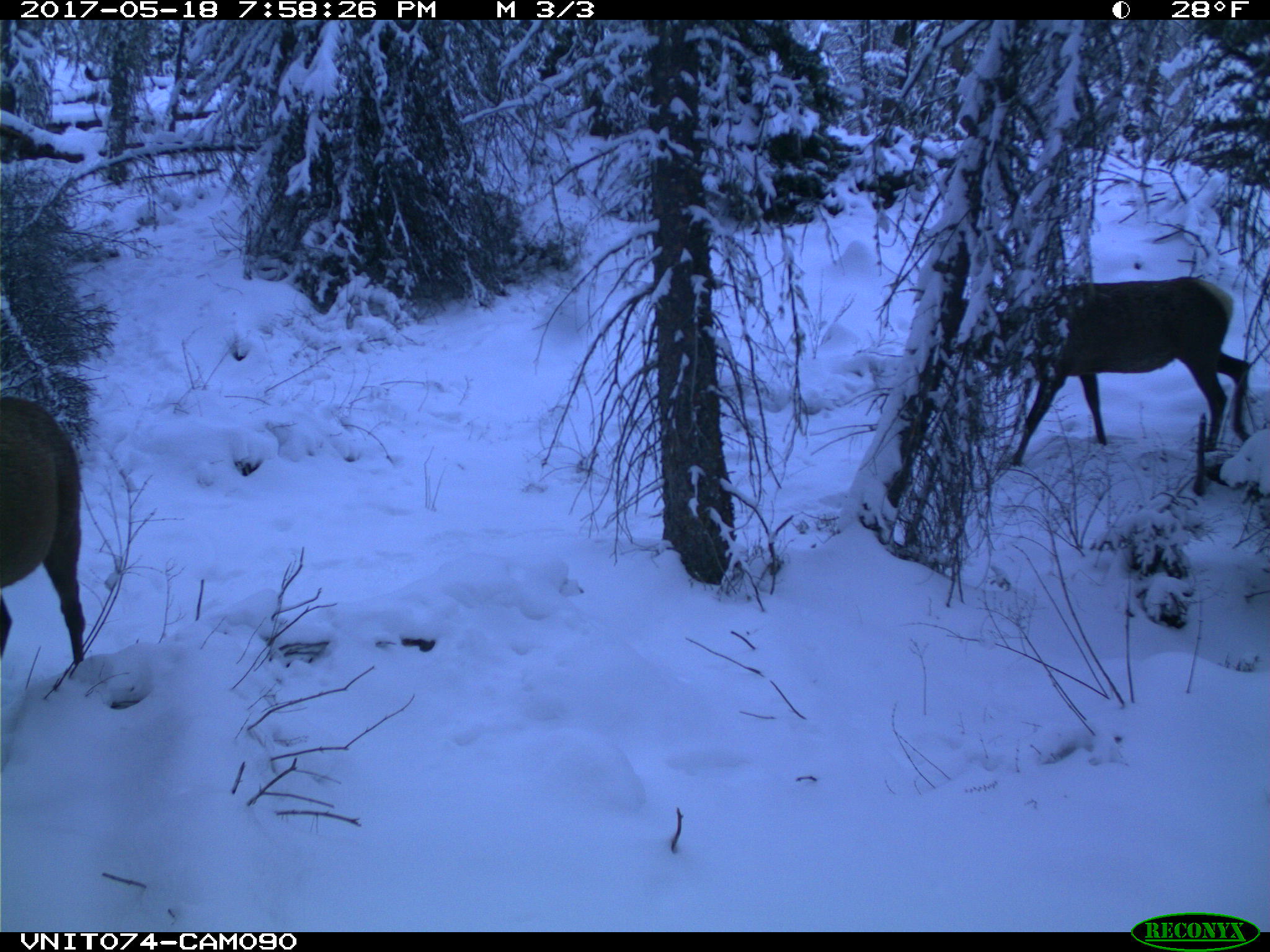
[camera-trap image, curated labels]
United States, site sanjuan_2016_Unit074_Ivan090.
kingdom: Animalia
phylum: Chordata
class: Mammalia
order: Artiodactyla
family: Cervidae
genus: Cervus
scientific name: Cervus elaphus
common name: red deer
Cervus elaphus (red deer).